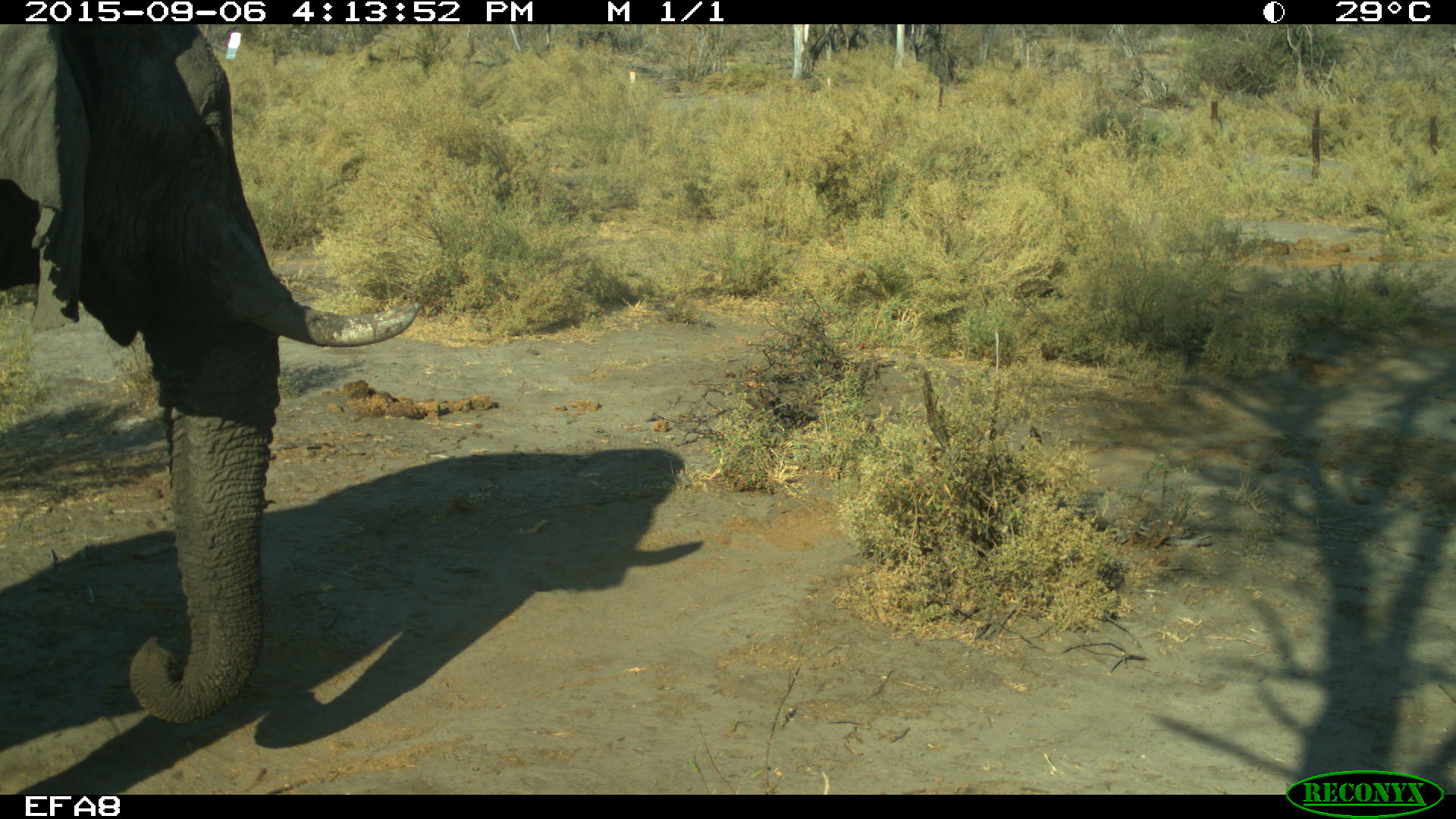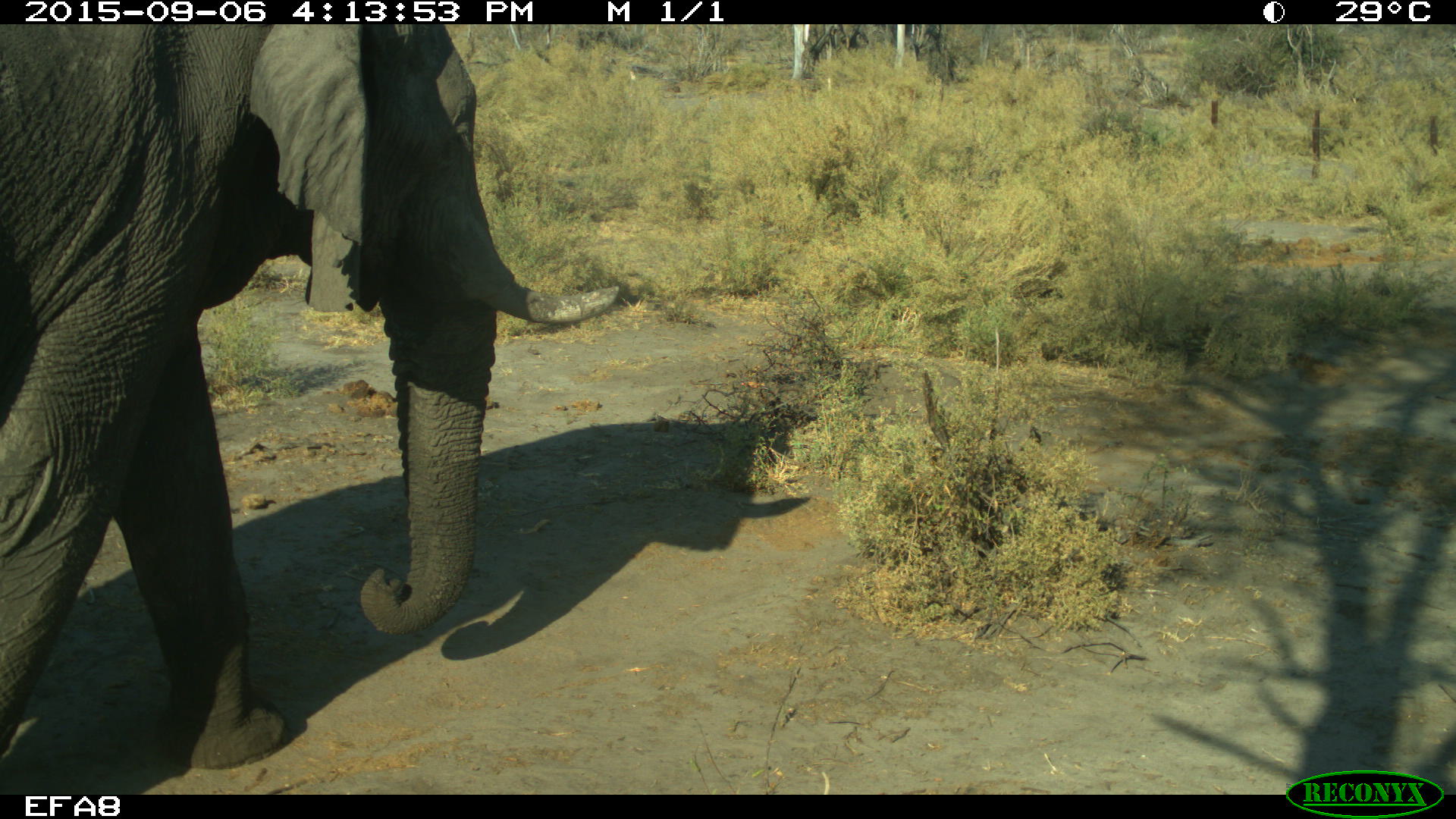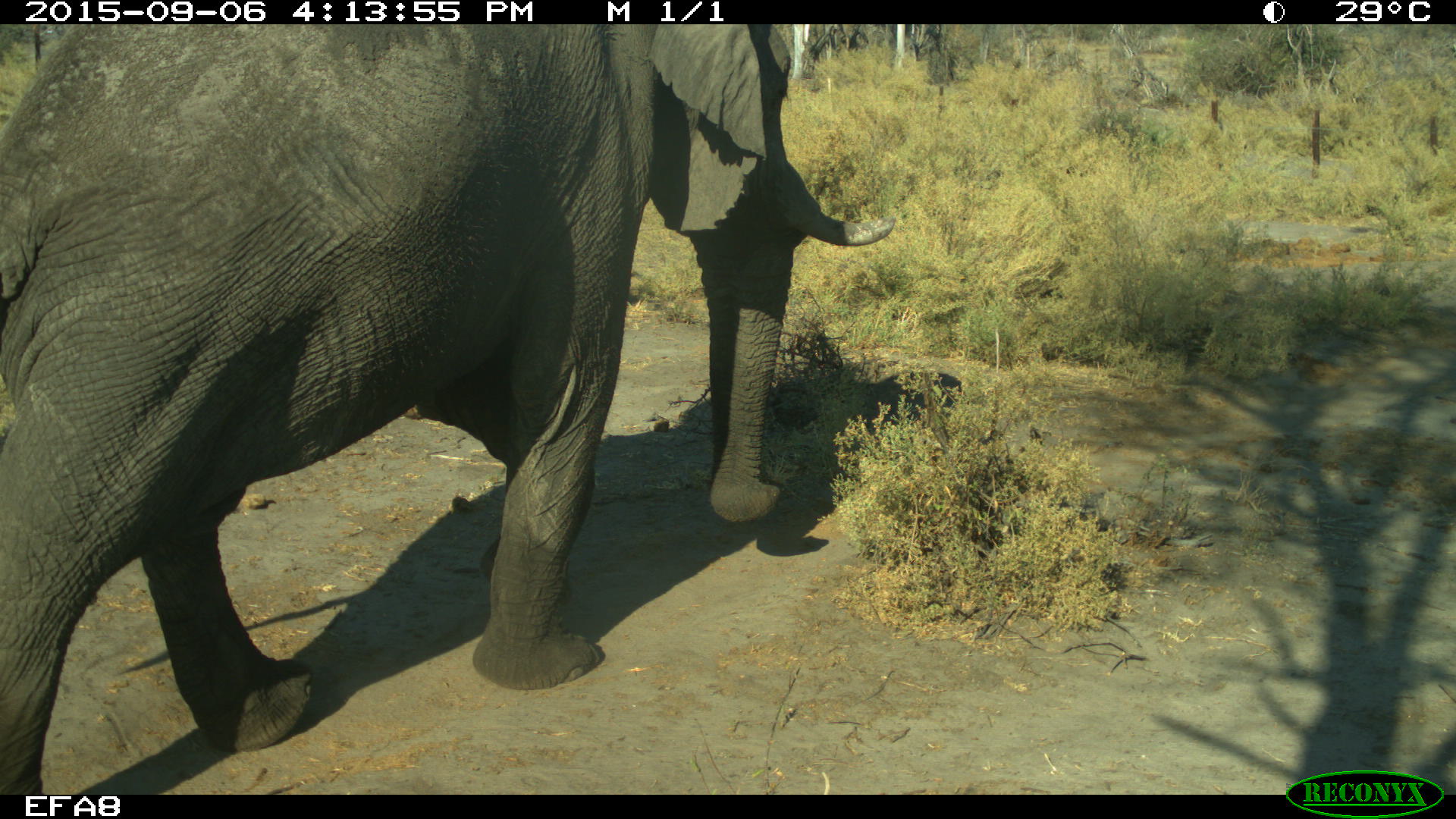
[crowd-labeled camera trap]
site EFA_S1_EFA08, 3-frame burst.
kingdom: Animalia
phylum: Chordata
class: Mammalia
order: Proboscidea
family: Elephantidae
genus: Loxodonta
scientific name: Loxodonta africana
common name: african bush elephant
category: elephant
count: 1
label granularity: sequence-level